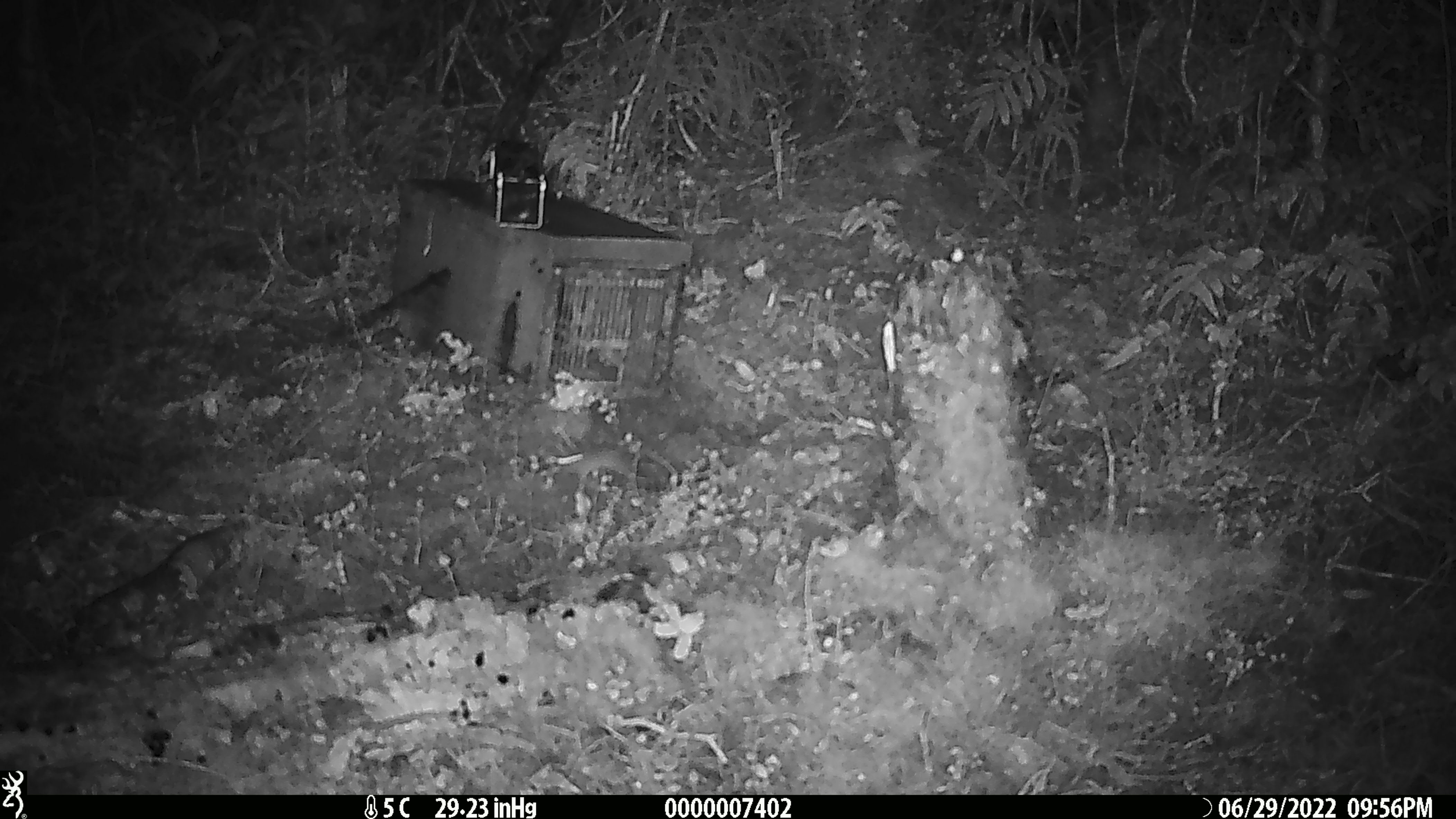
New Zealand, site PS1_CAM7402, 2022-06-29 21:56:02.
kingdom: Animalia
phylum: Chordata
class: Mammalia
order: Rodentia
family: Muridae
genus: Mus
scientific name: Mus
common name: mouse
Mouse (Mus).